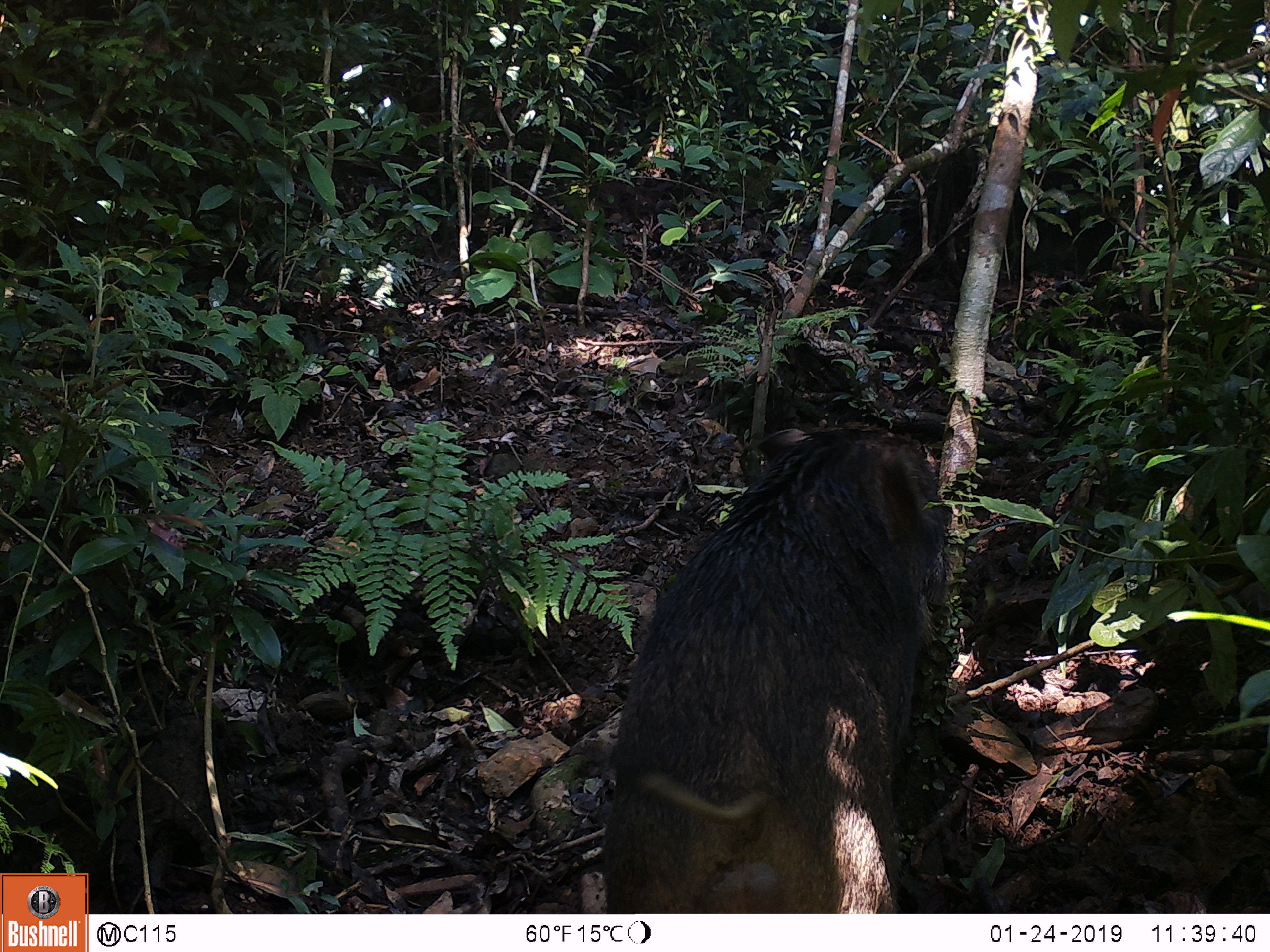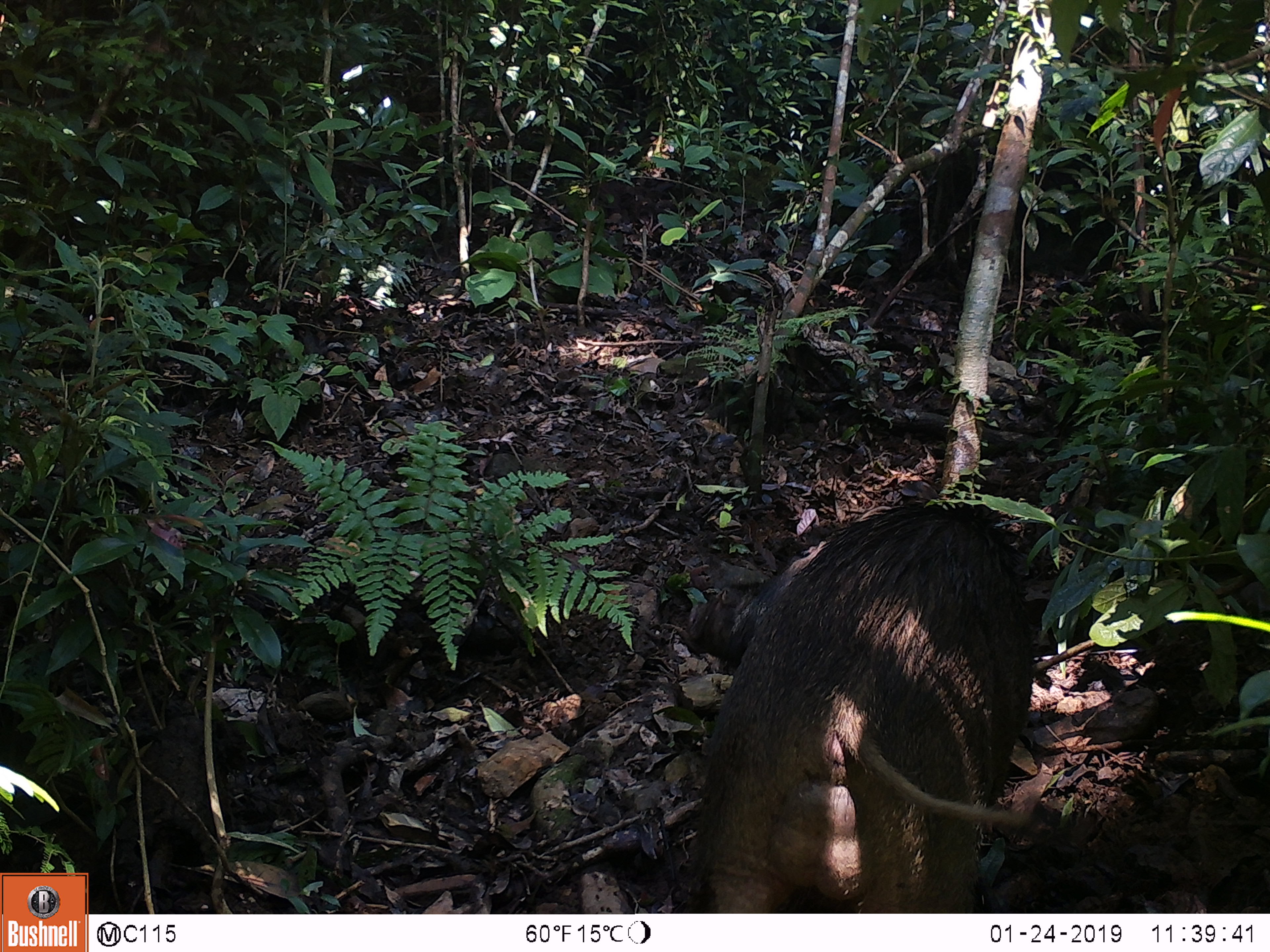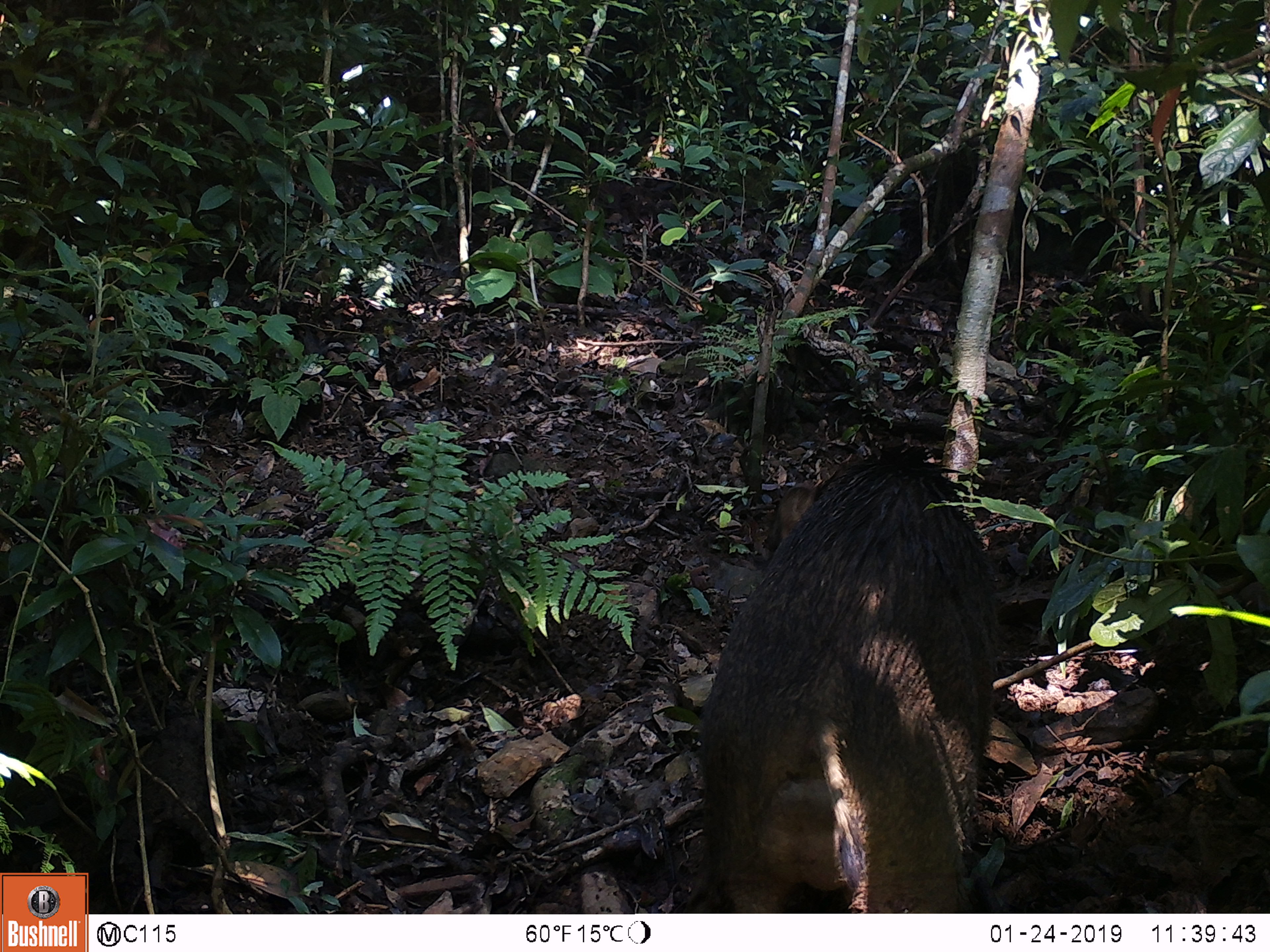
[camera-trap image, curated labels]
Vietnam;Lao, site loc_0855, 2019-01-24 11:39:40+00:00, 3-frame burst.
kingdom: Animalia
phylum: Chordata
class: Mammalia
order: Artiodactyla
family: Suidae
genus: Sus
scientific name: Sus scrofa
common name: eurasian wild pig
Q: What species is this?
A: Eurasian wild pig (Sus scrofa).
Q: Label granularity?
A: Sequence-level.